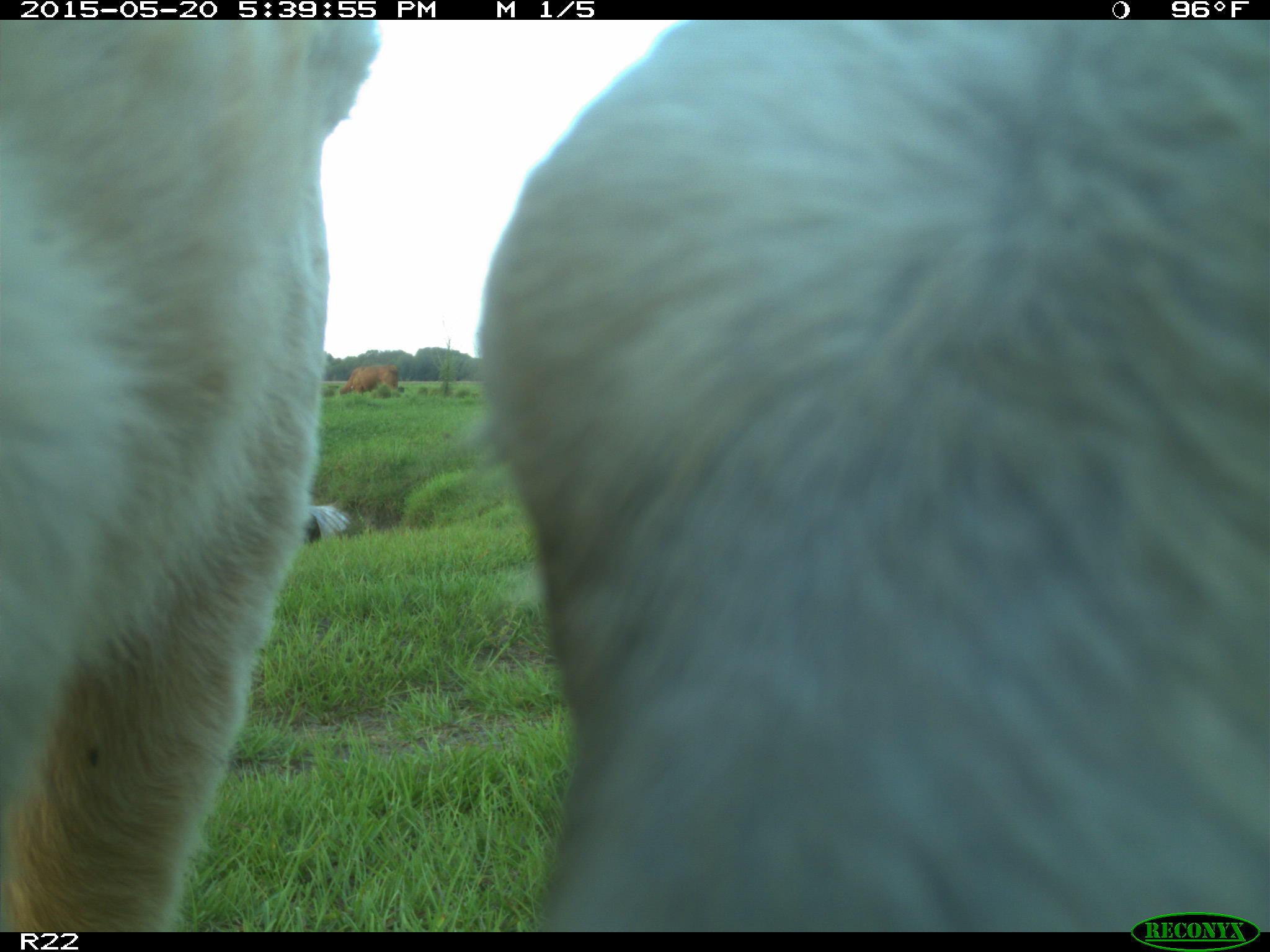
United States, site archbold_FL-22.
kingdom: Animalia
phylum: Chordata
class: Mammalia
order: Artiodactyla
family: Bovidae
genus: Bos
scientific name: Bos taurus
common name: domestic cow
Bos taurus (domestic cow).